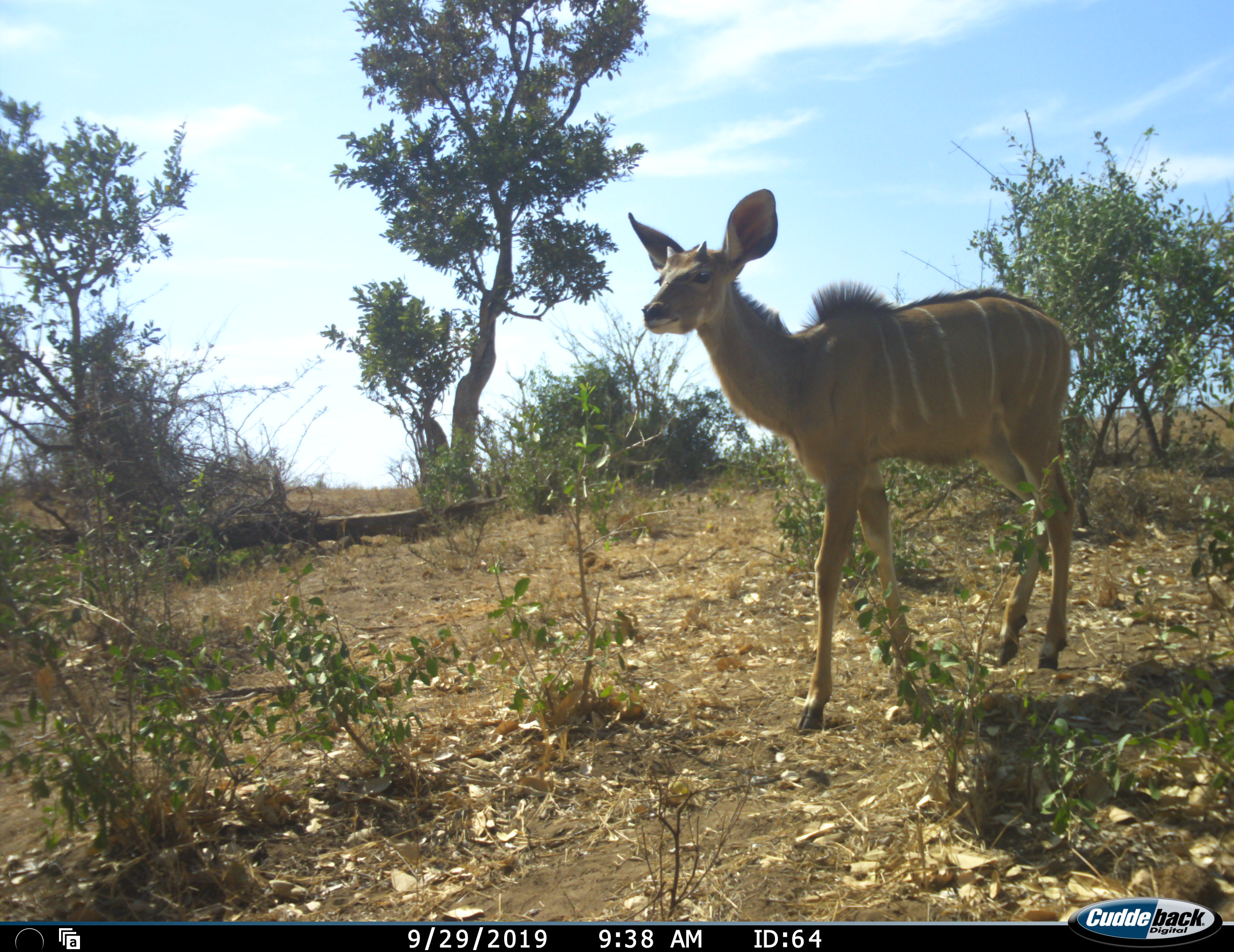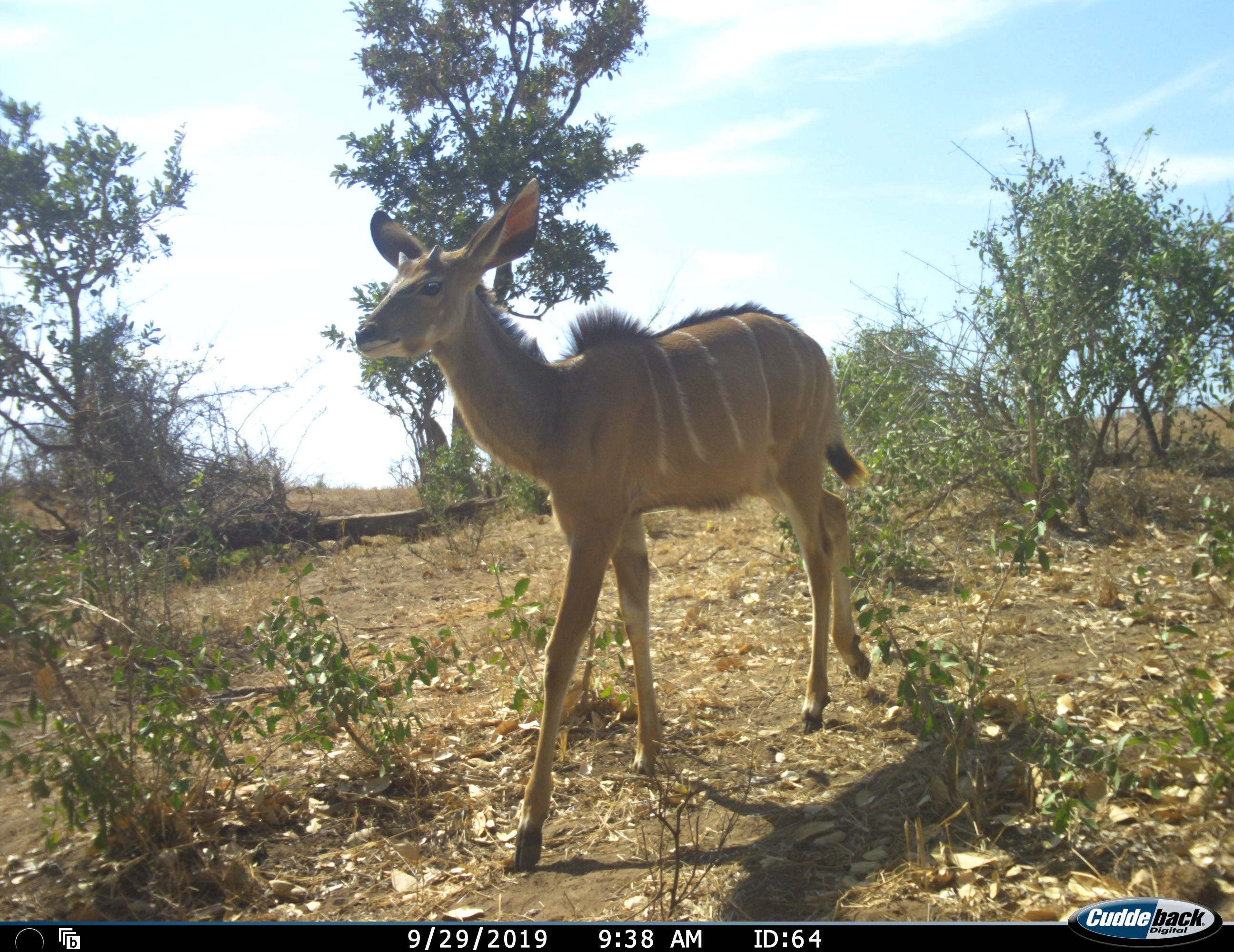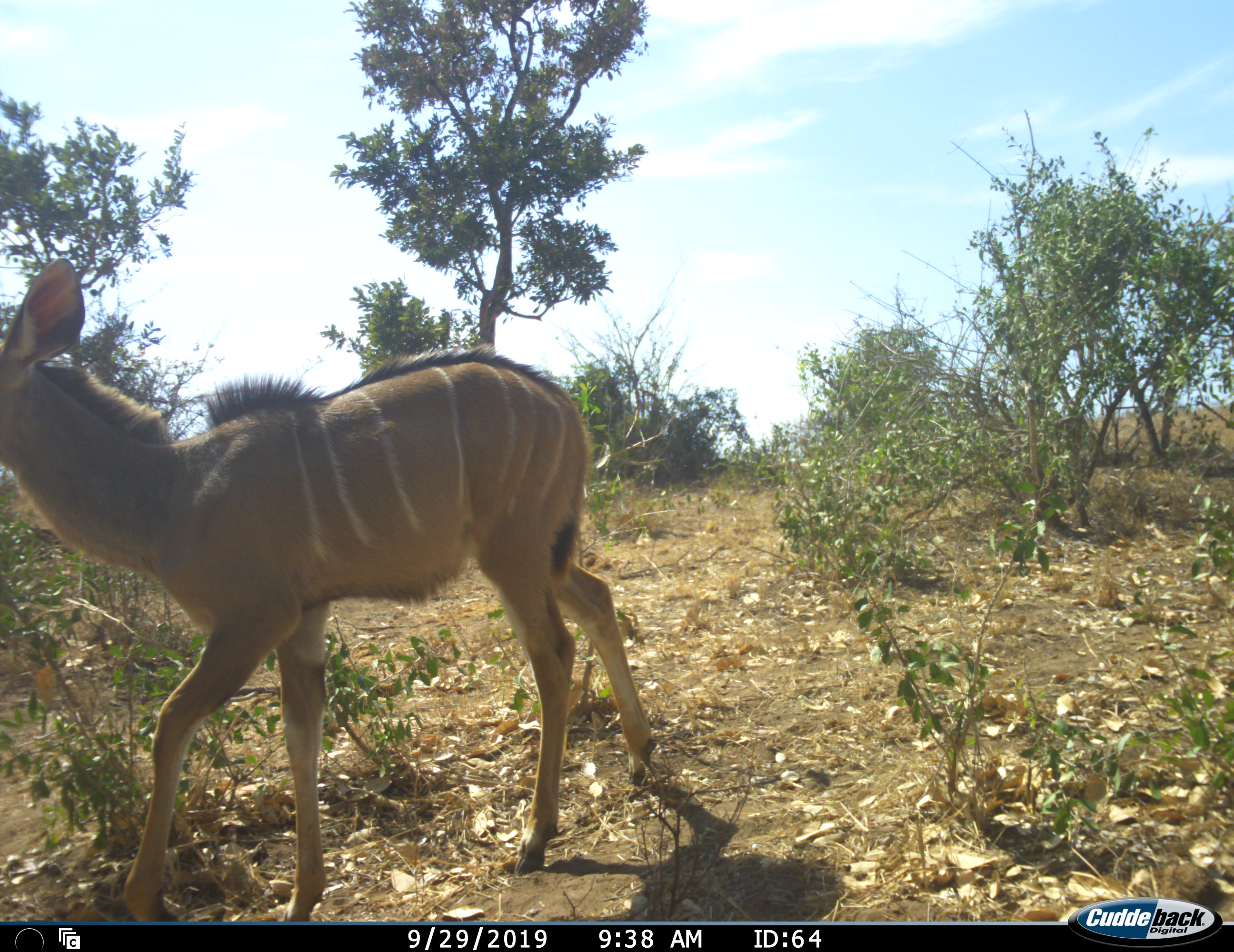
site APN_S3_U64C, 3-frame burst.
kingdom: Animalia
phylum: Chordata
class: Mammalia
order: Artiodactyla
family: Bovidae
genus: Tragelaphus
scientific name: Tragelaphus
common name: kudu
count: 1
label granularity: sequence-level